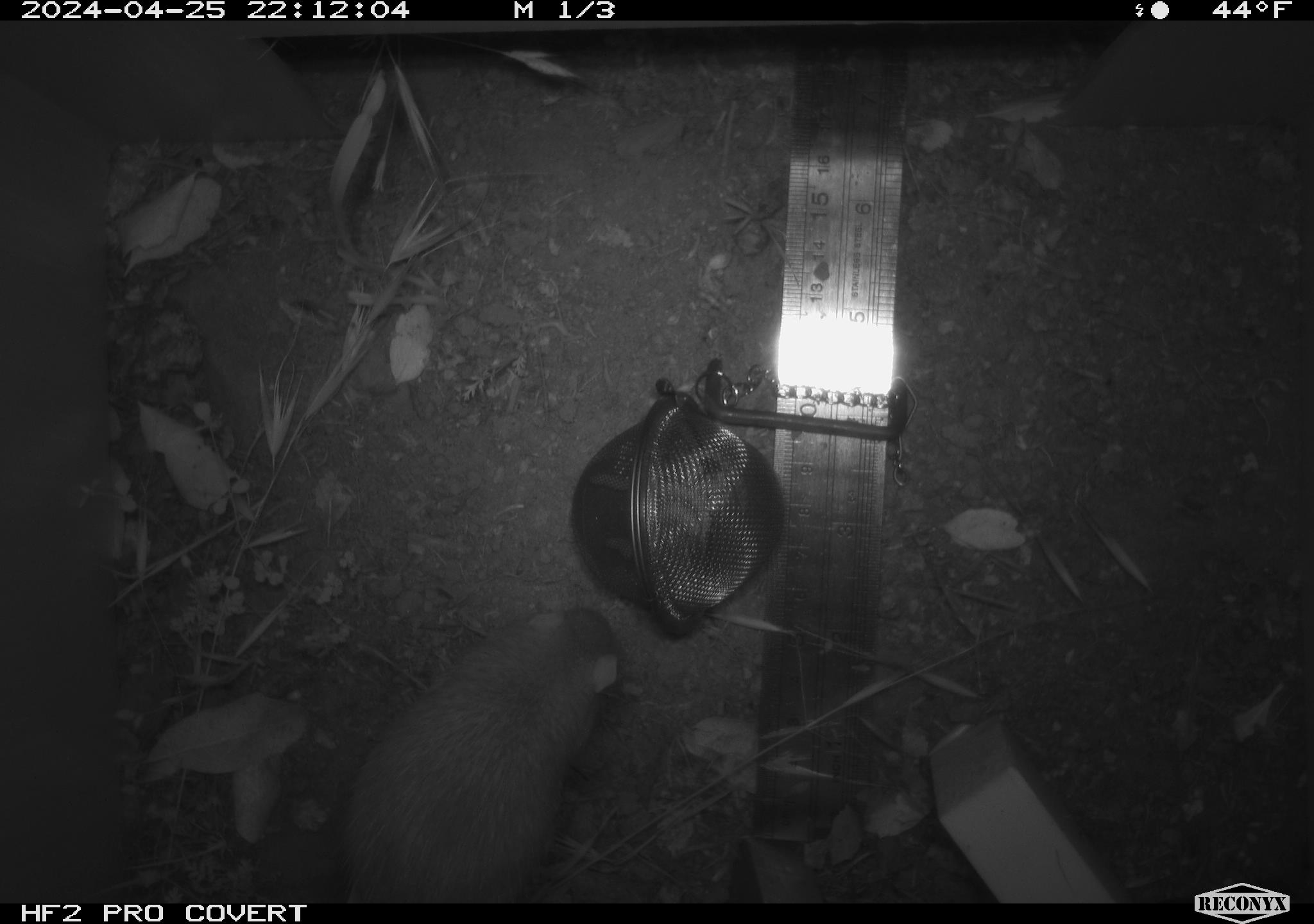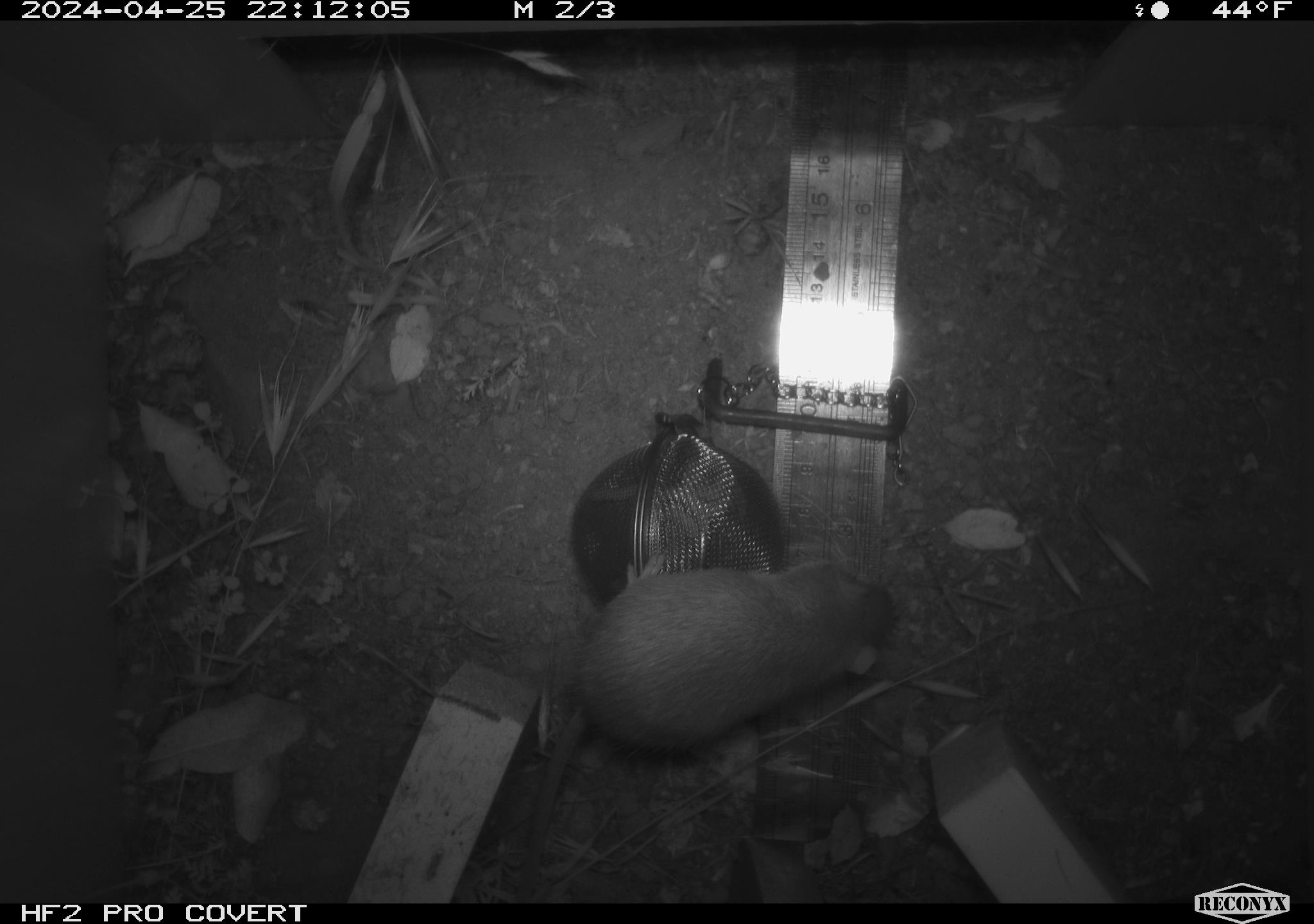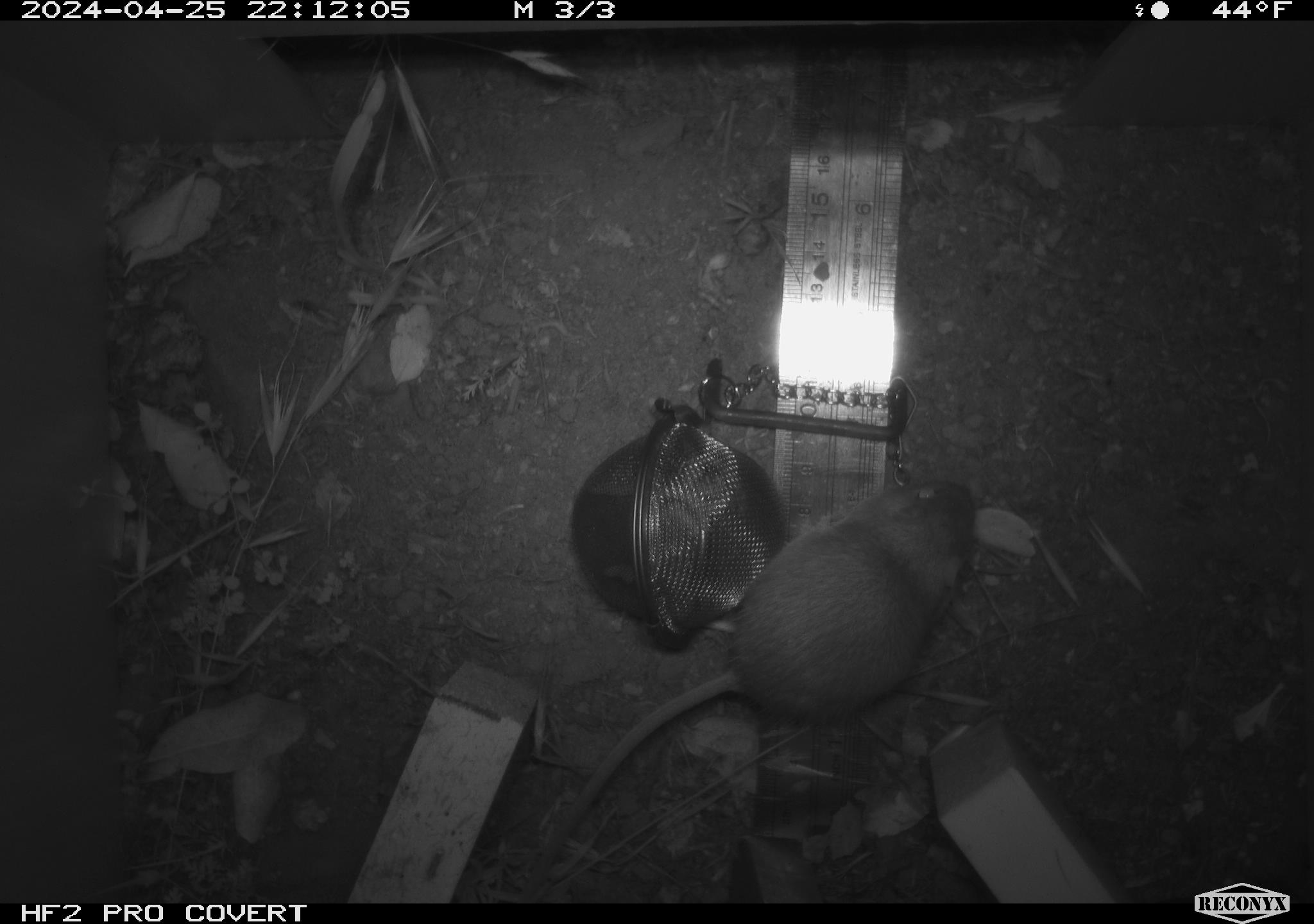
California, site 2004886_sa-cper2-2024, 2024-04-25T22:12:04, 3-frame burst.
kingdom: Animalia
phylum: Chordata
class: Mammalia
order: Rodentia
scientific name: Rodentia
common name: rodent